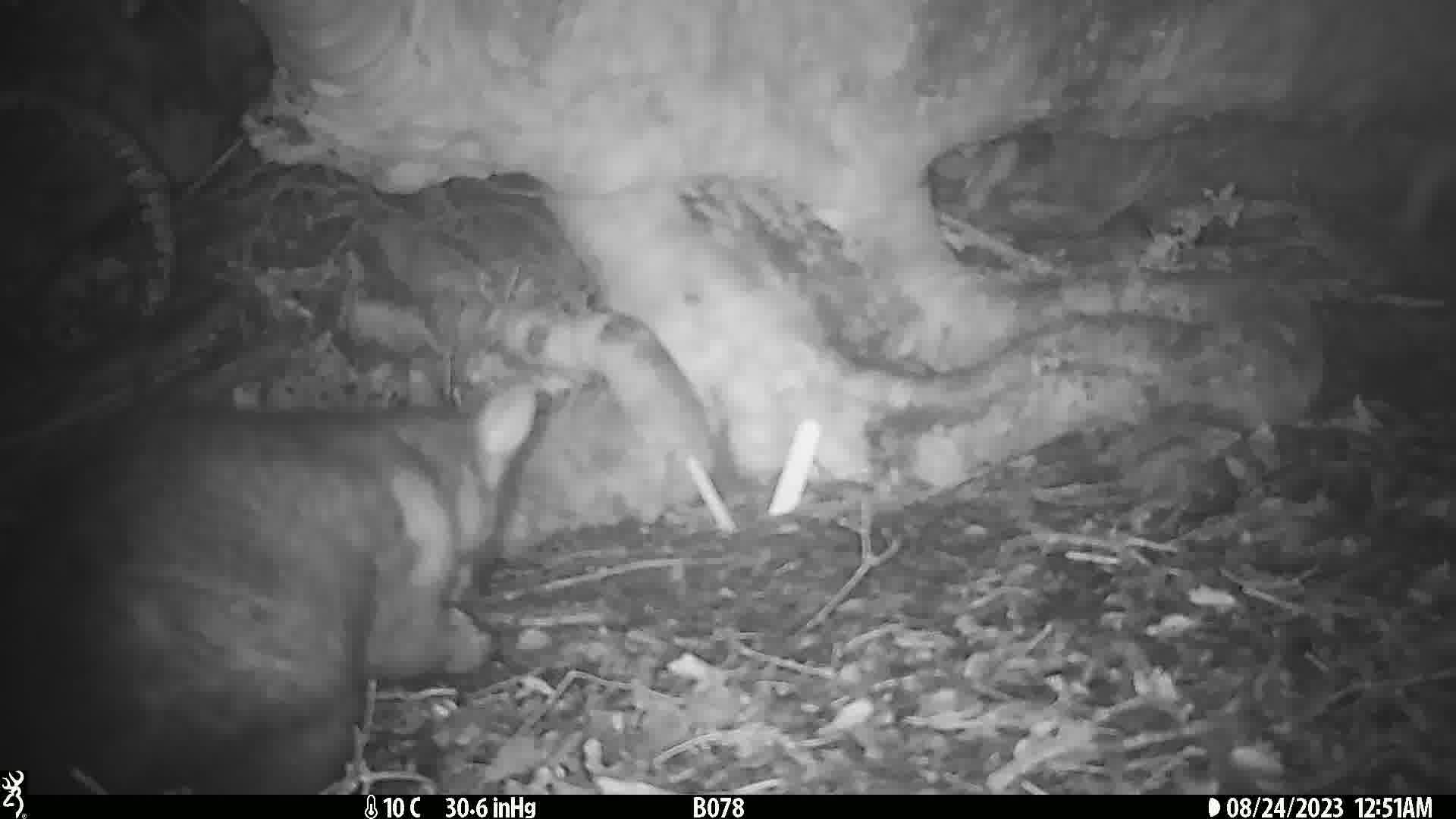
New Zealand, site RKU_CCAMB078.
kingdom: Animalia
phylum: Chordata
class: Mammalia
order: Diprotodontia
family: Phalangeridae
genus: Trichosurus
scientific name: Trichosurus vulpecula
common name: common brushtail possum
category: possum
Possum (common brushtail possum) (Trichosurus vulpecula).